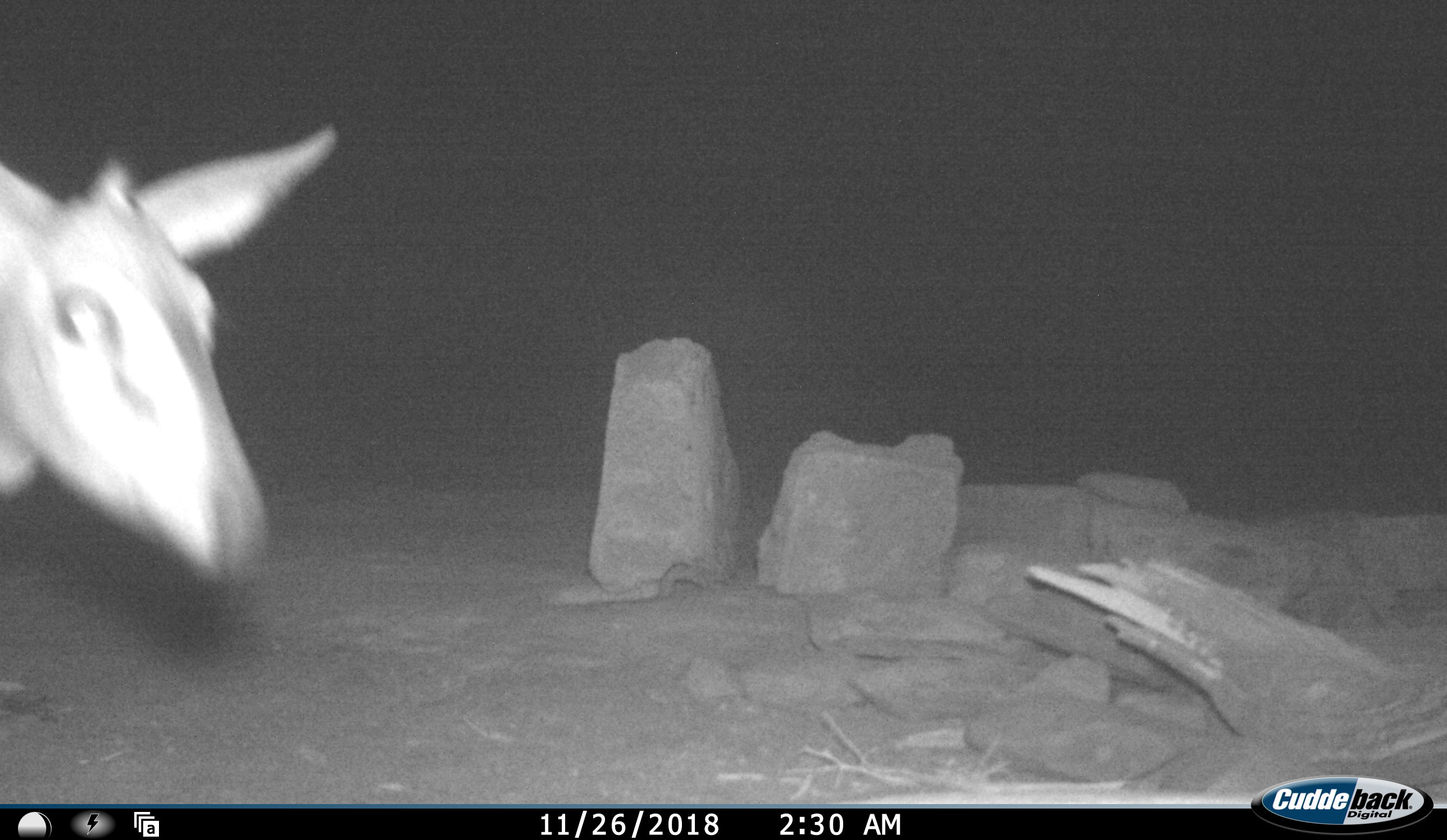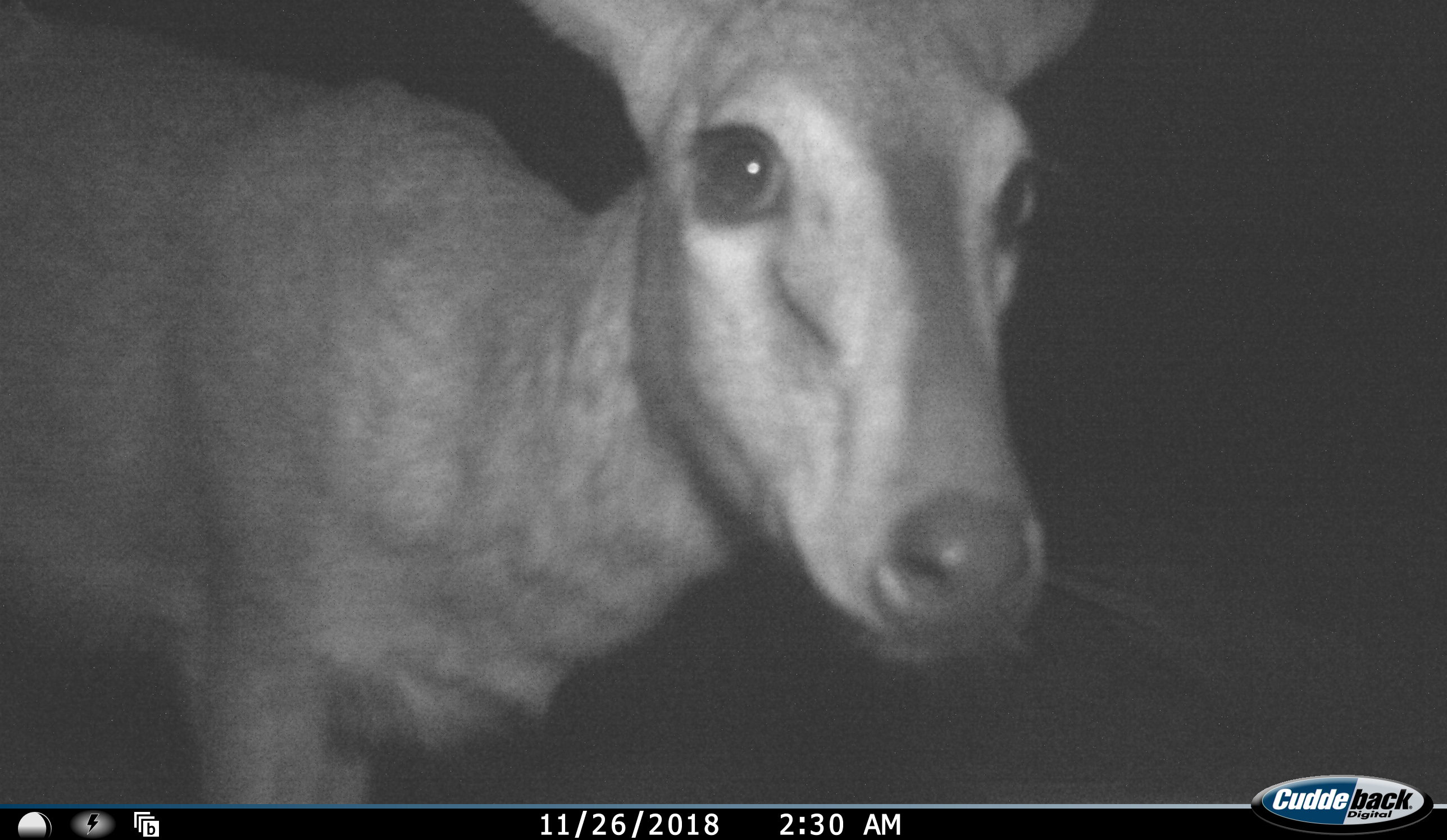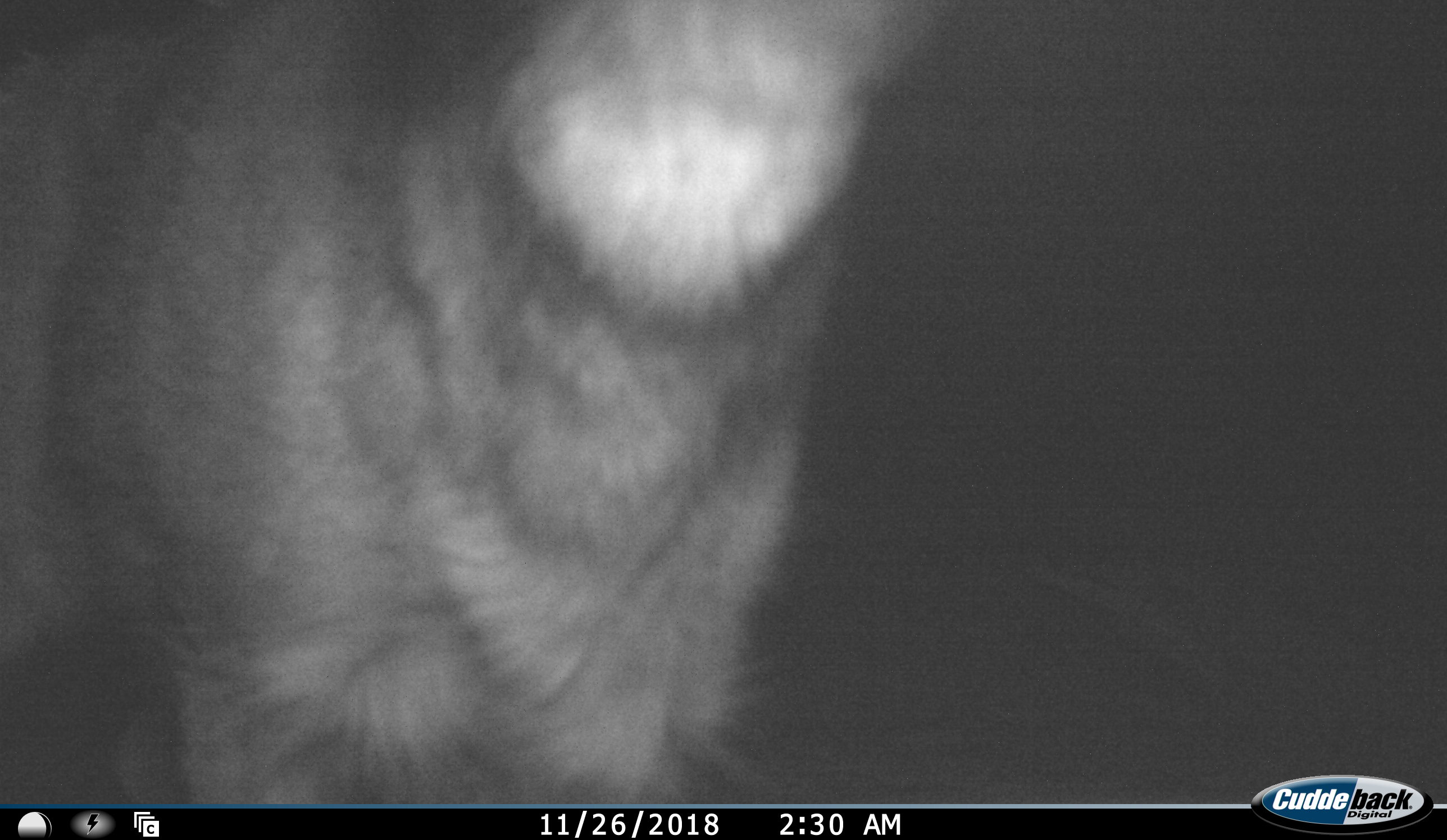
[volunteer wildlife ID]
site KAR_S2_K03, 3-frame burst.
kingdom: Animalia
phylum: Chordata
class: Mammalia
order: Artiodactyla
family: Bovidae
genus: Sylvicapra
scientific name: Sylvicapra grimmia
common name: common duiker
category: duikercommongrey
Duikercommongrey (common duiker) (Sylvicapra grimmia), count 1. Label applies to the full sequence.